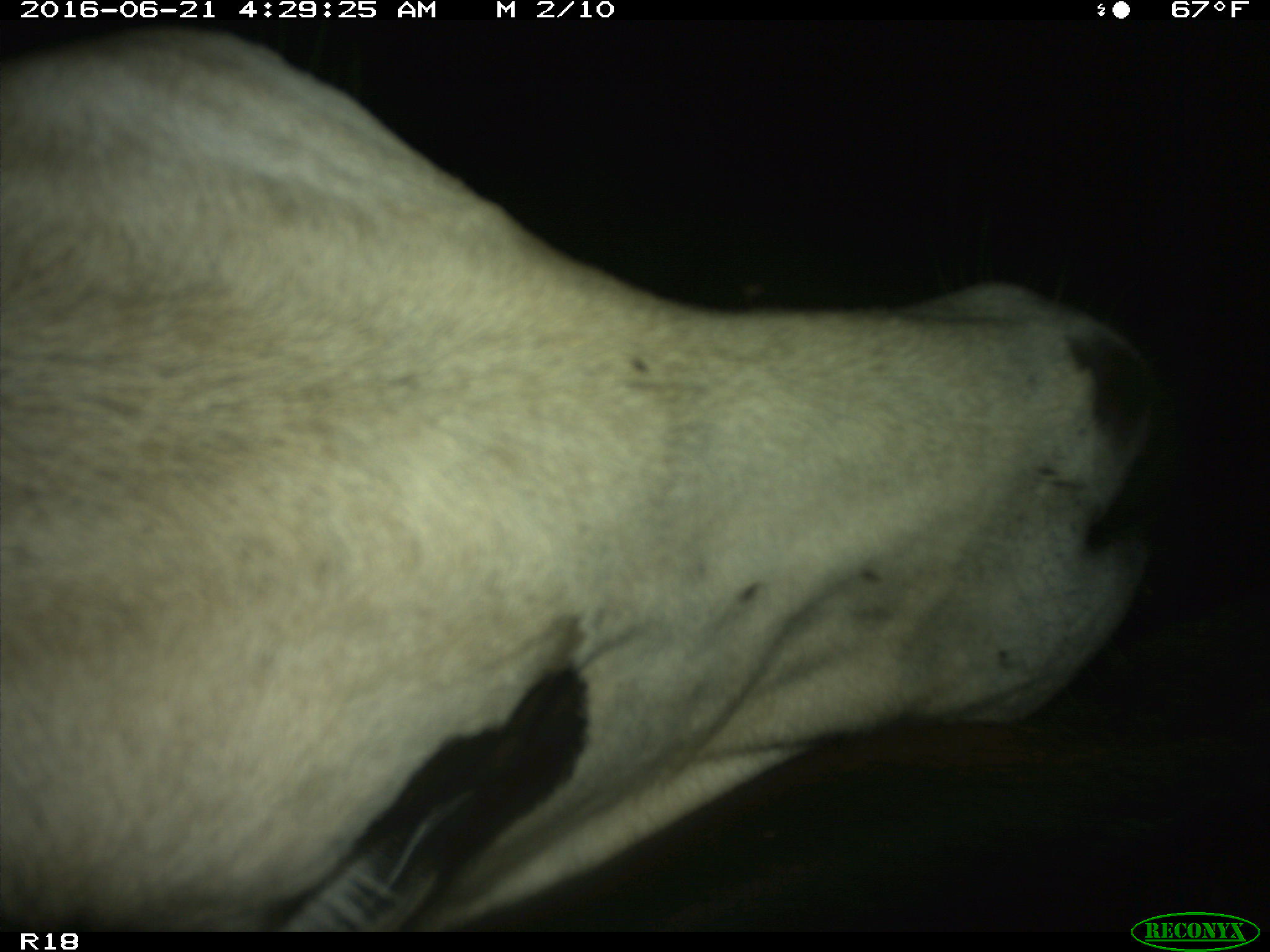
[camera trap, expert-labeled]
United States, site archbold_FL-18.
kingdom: Animalia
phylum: Chordata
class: Mammalia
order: Artiodactyla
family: Bovidae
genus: Bos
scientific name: Bos taurus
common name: domestic cow